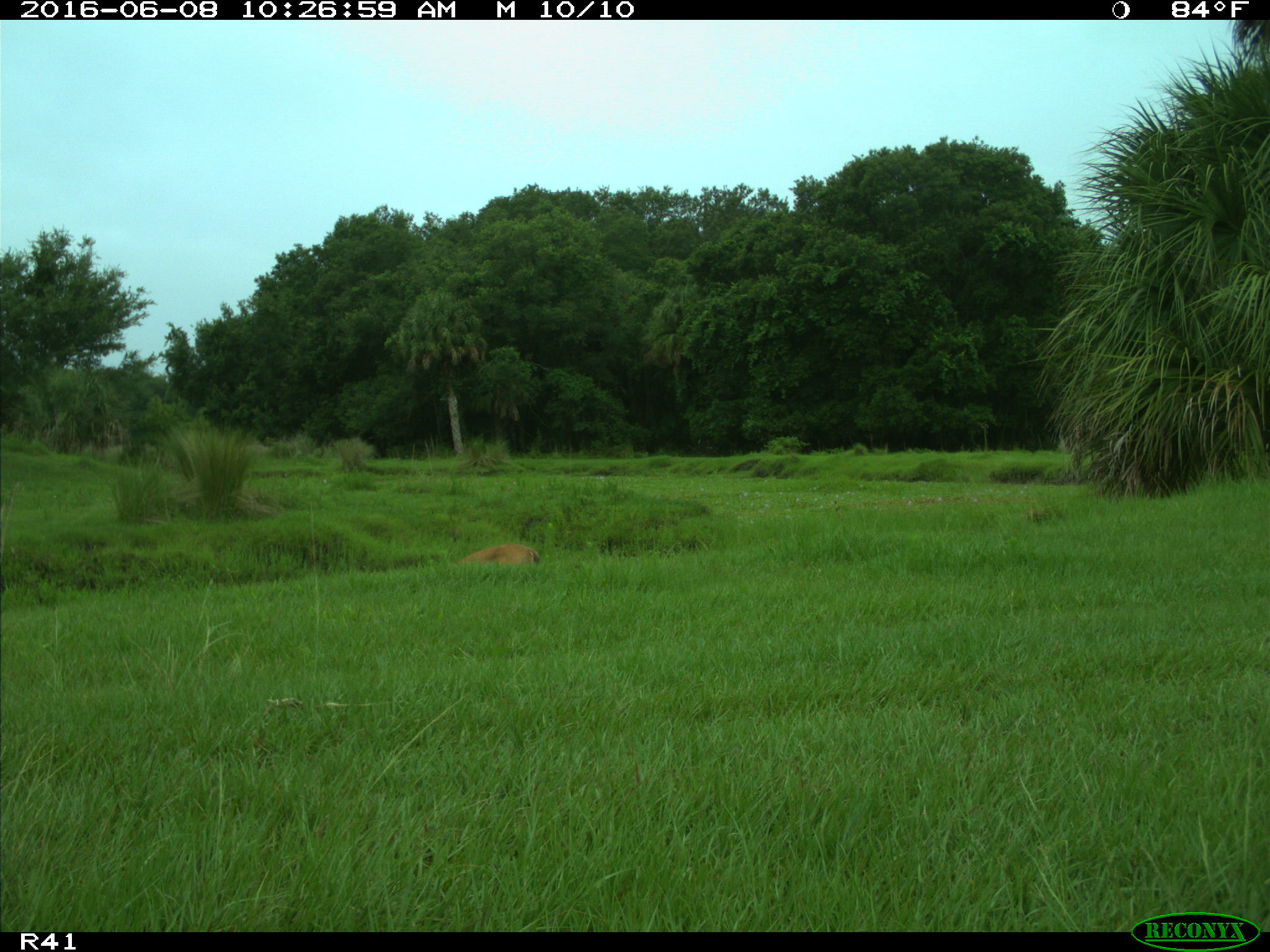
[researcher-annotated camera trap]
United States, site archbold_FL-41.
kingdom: Animalia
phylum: Chordata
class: Mammalia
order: Artiodactyla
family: Cervidae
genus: Odocoileus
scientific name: Odocoileus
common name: deer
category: unidentified deer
Unidentified deer (deer) (Odocoileus).